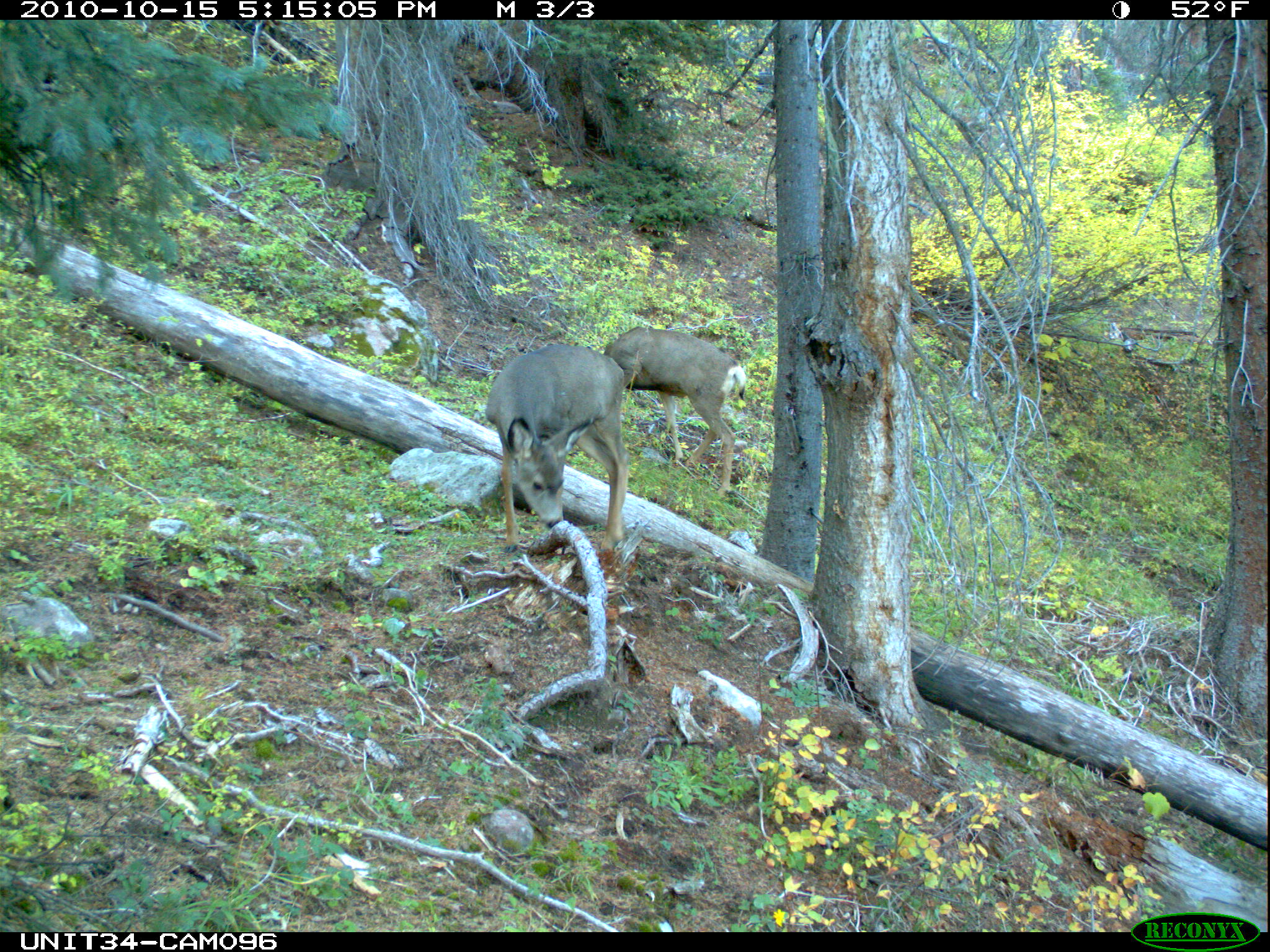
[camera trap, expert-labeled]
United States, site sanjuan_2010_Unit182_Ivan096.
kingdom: Animalia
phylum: Chordata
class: Mammalia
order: Artiodactyla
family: Cervidae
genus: Odocoileus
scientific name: Odocoileus hemionus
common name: mule deer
Odocoileus hemionus (mule deer).